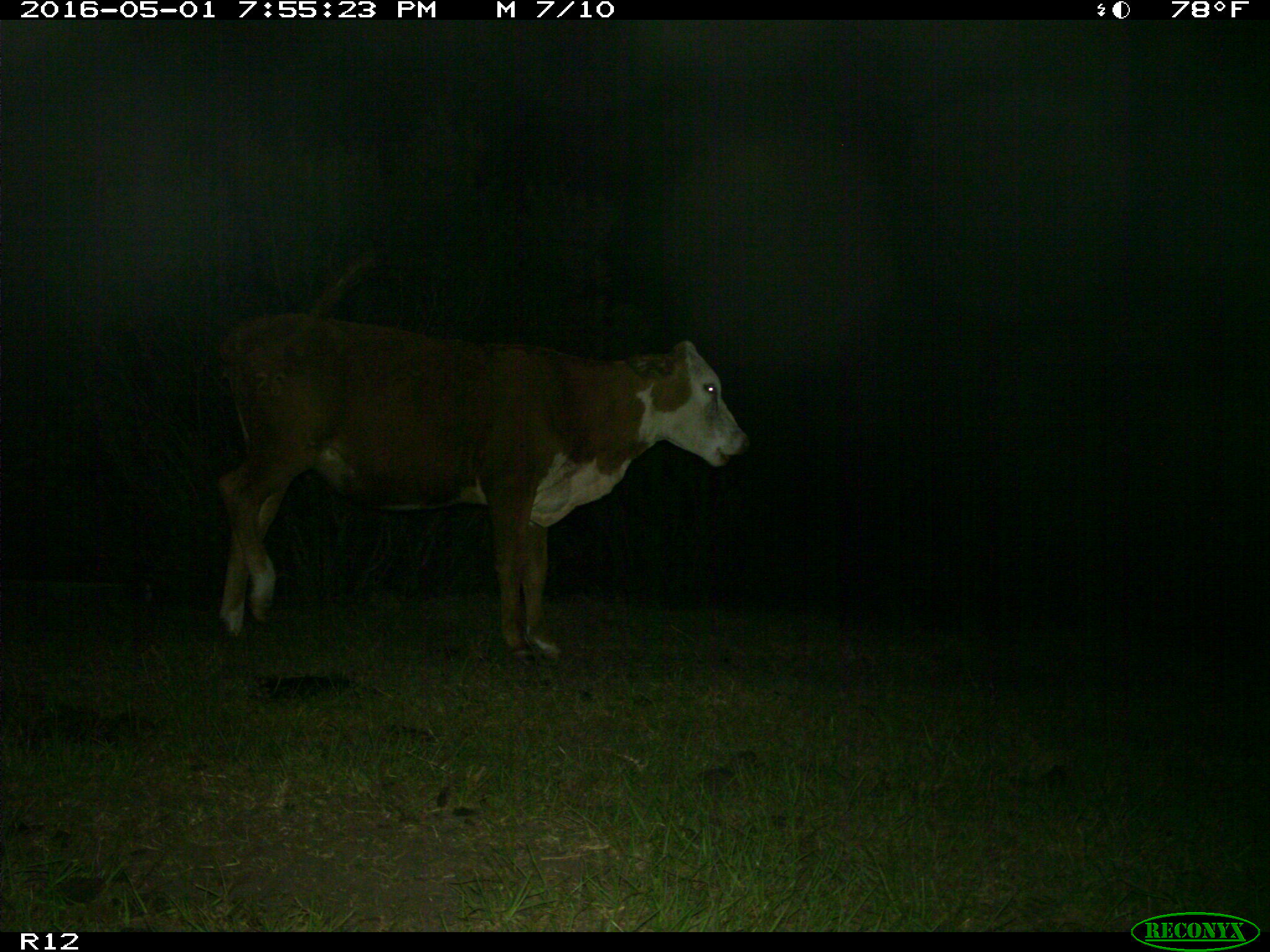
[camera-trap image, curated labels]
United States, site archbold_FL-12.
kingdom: Animalia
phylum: Chordata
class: Mammalia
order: Artiodactyla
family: Bovidae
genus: Bos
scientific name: Bos taurus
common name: domestic cow